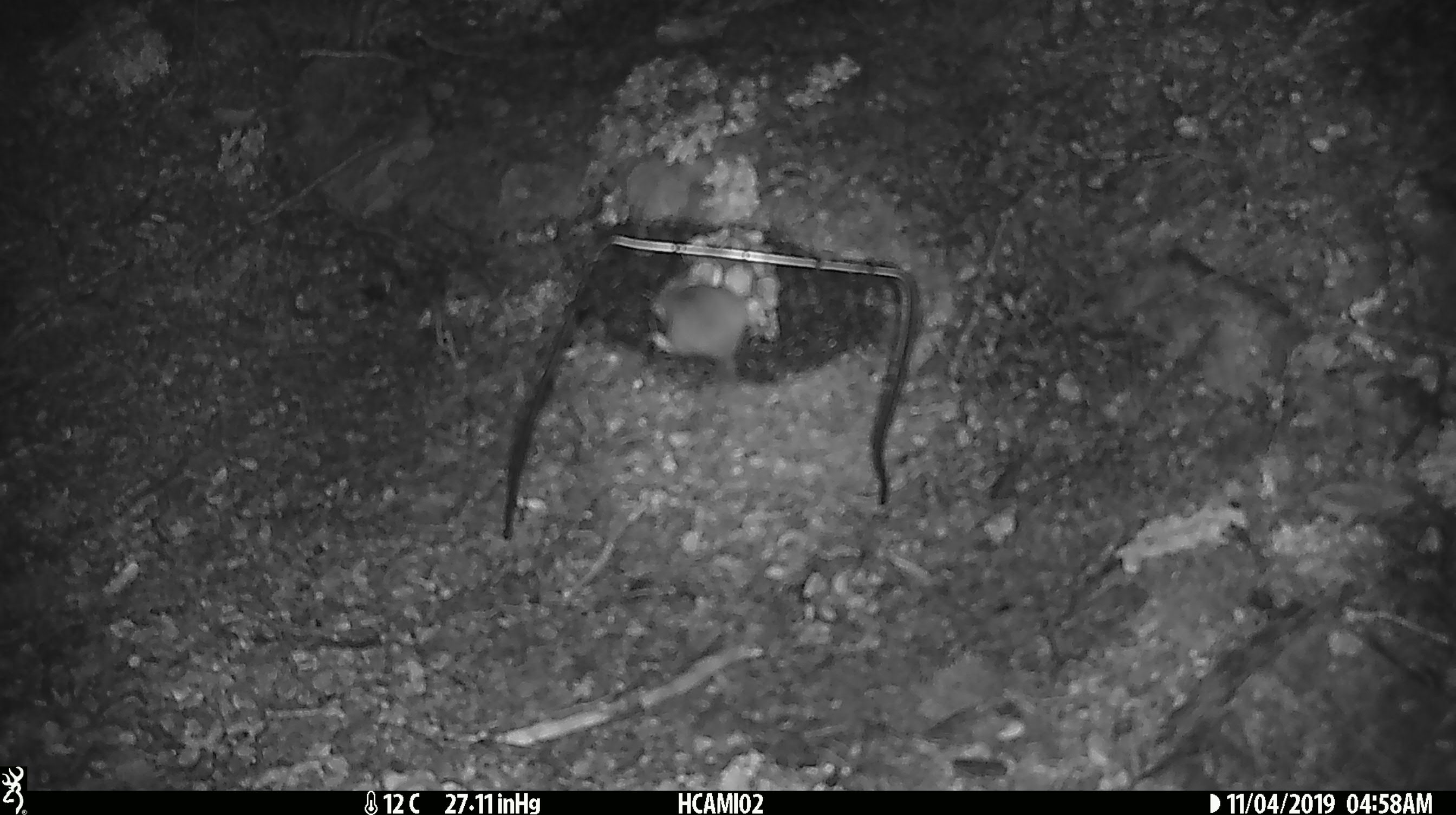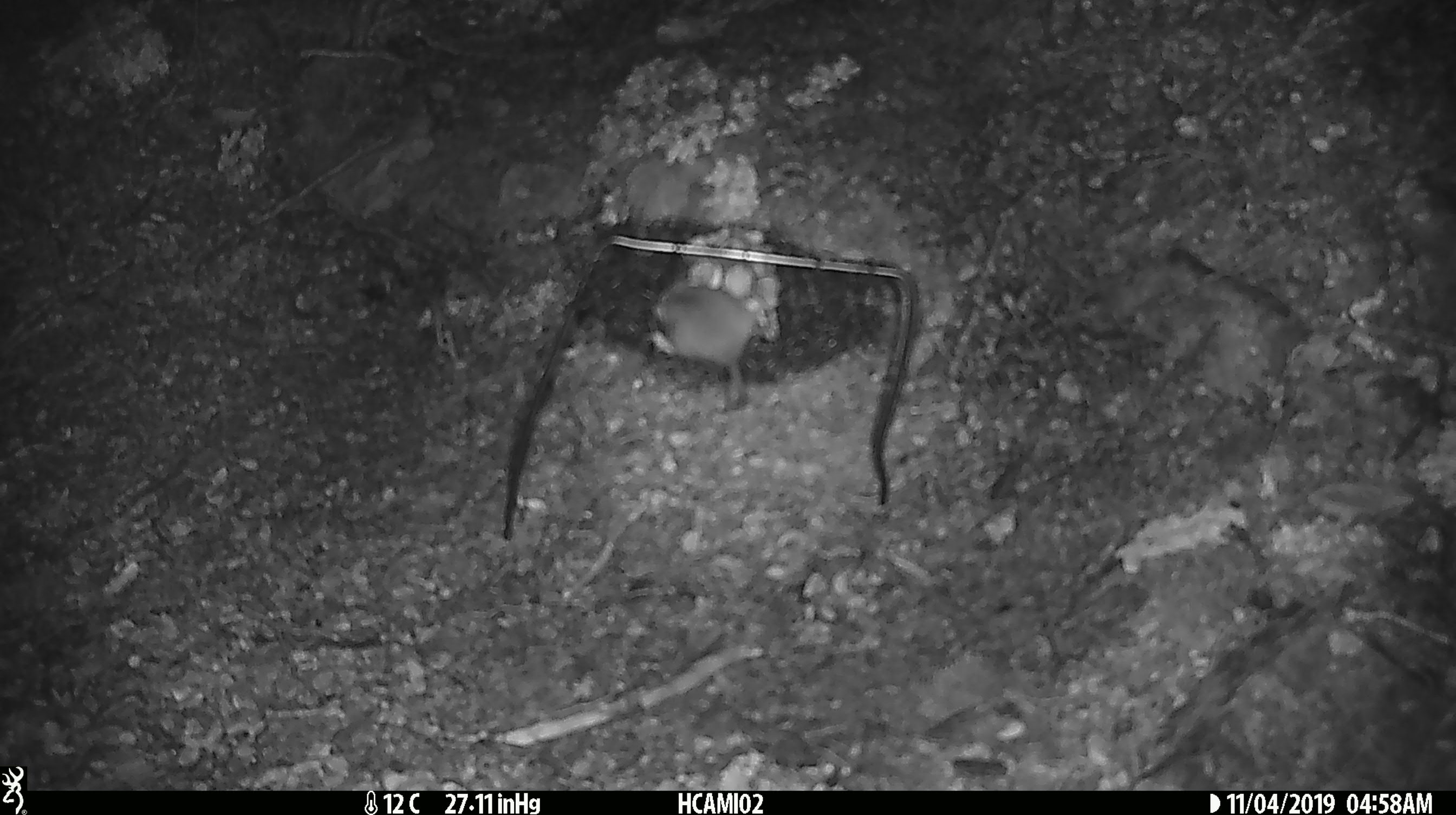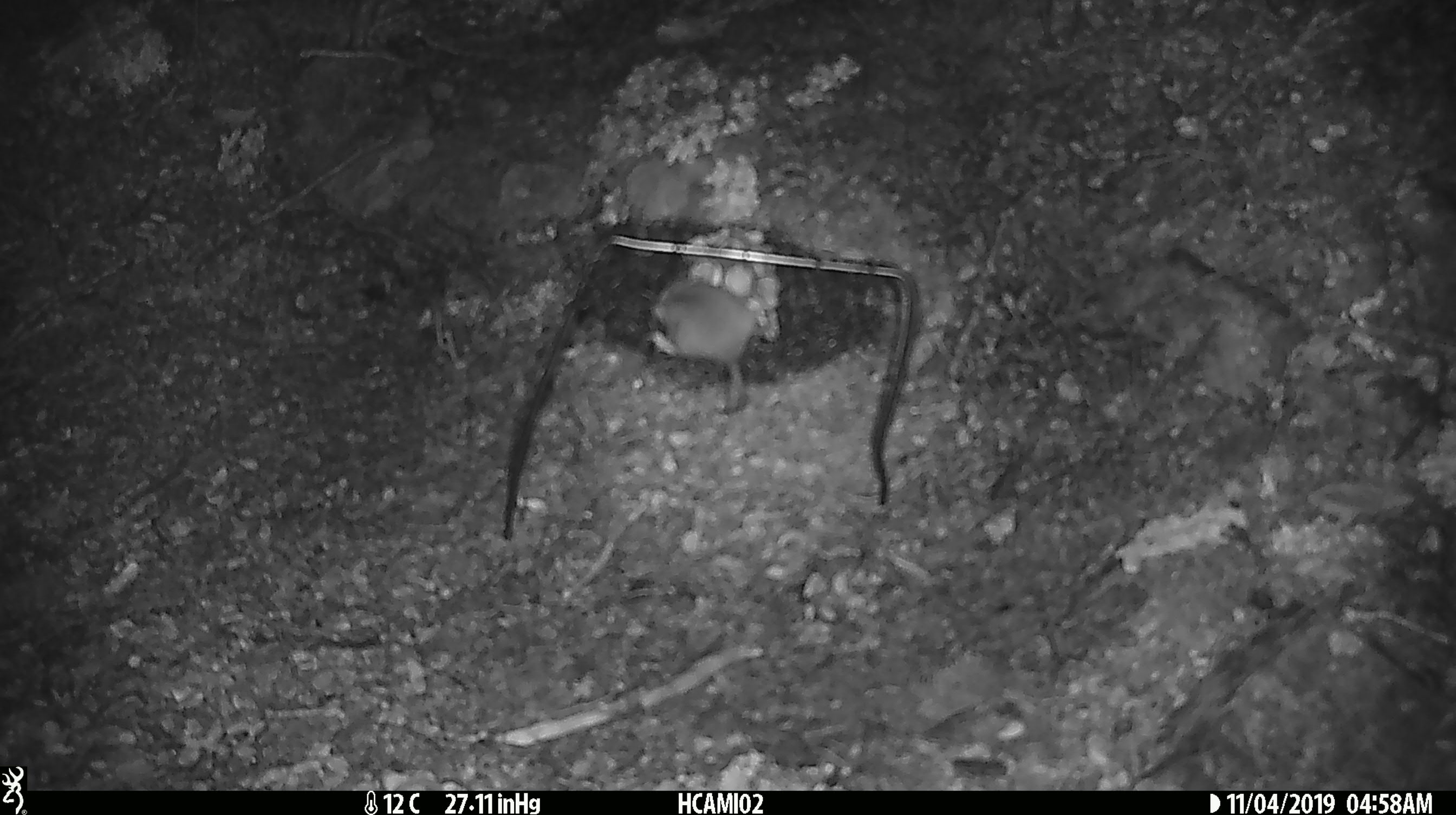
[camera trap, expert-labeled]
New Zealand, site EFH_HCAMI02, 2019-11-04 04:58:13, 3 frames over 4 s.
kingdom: Animalia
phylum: Chordata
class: Mammalia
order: Rodentia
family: Muridae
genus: Mus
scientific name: Mus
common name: mouse